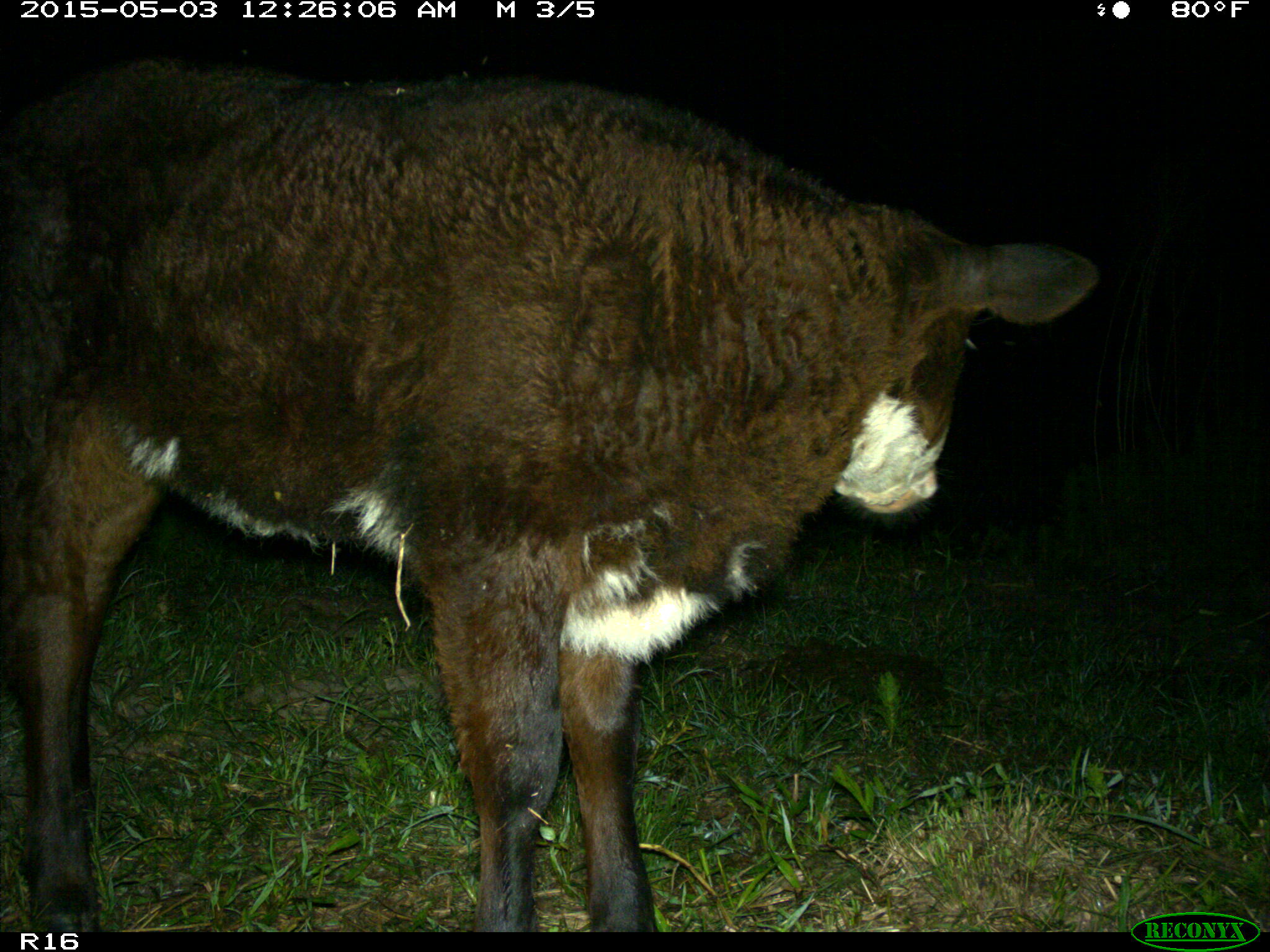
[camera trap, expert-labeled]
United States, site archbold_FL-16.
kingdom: Animalia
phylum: Chordata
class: Mammalia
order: Artiodactyla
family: Bovidae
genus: Bos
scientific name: Bos taurus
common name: domestic cow